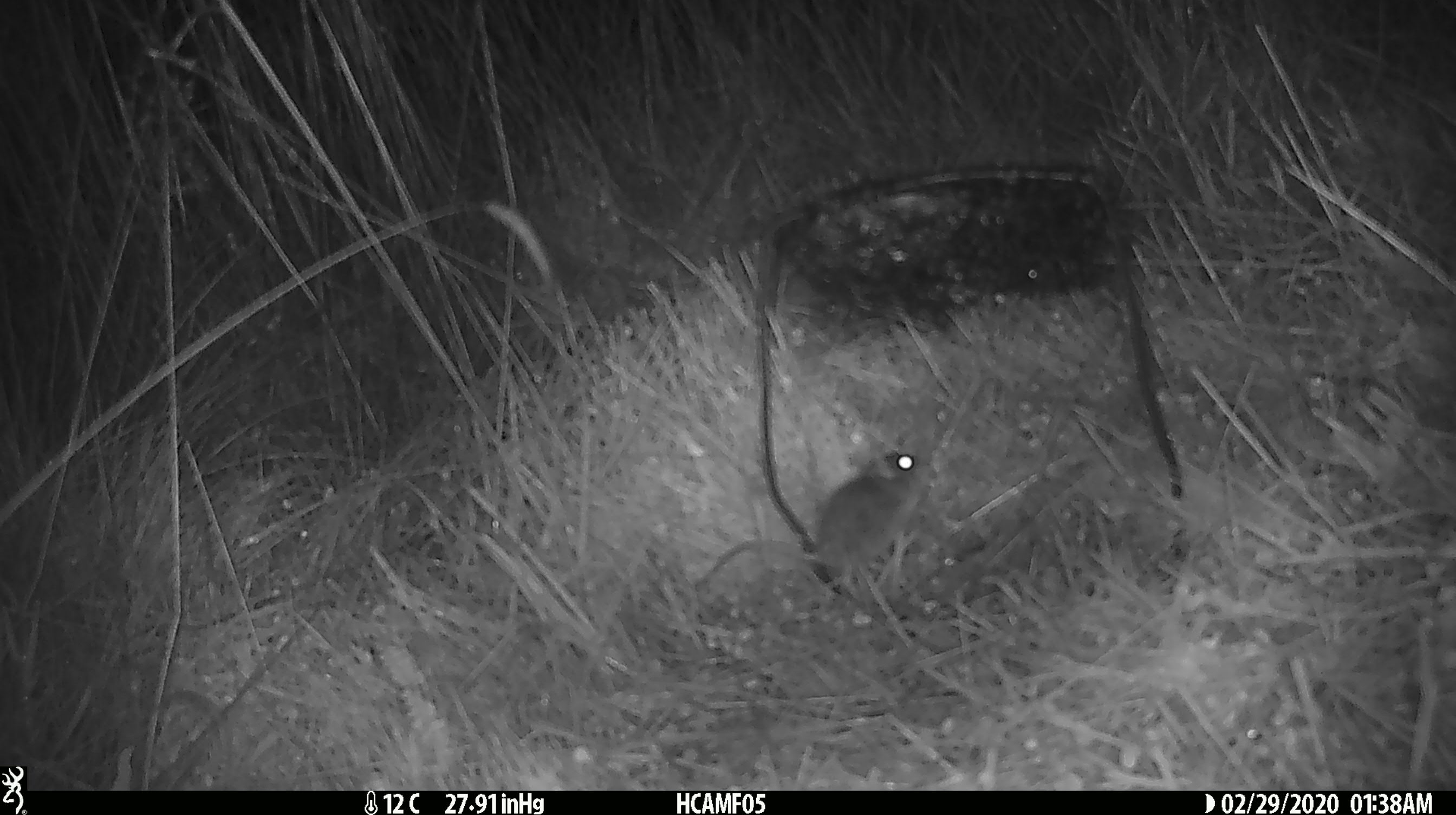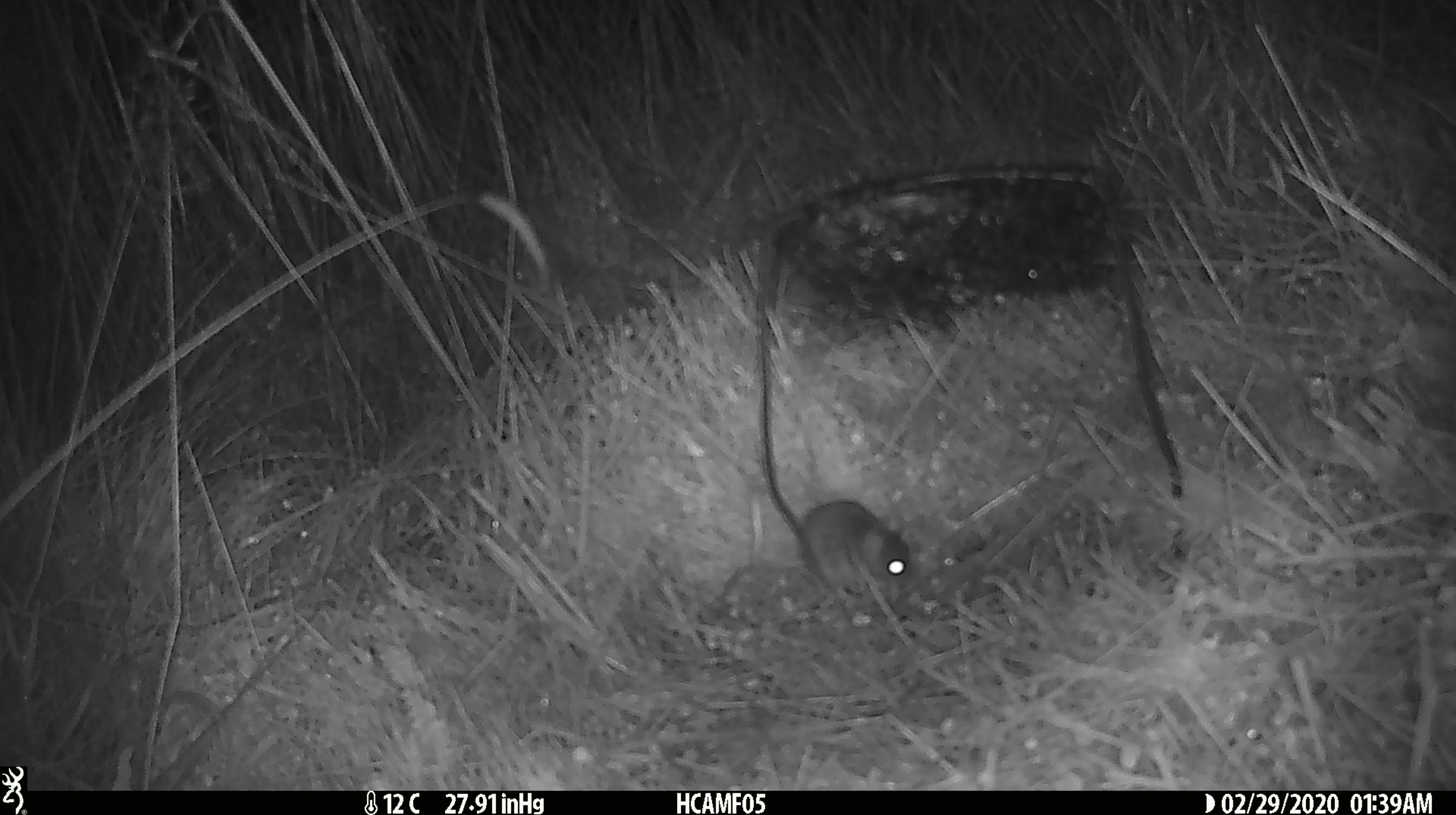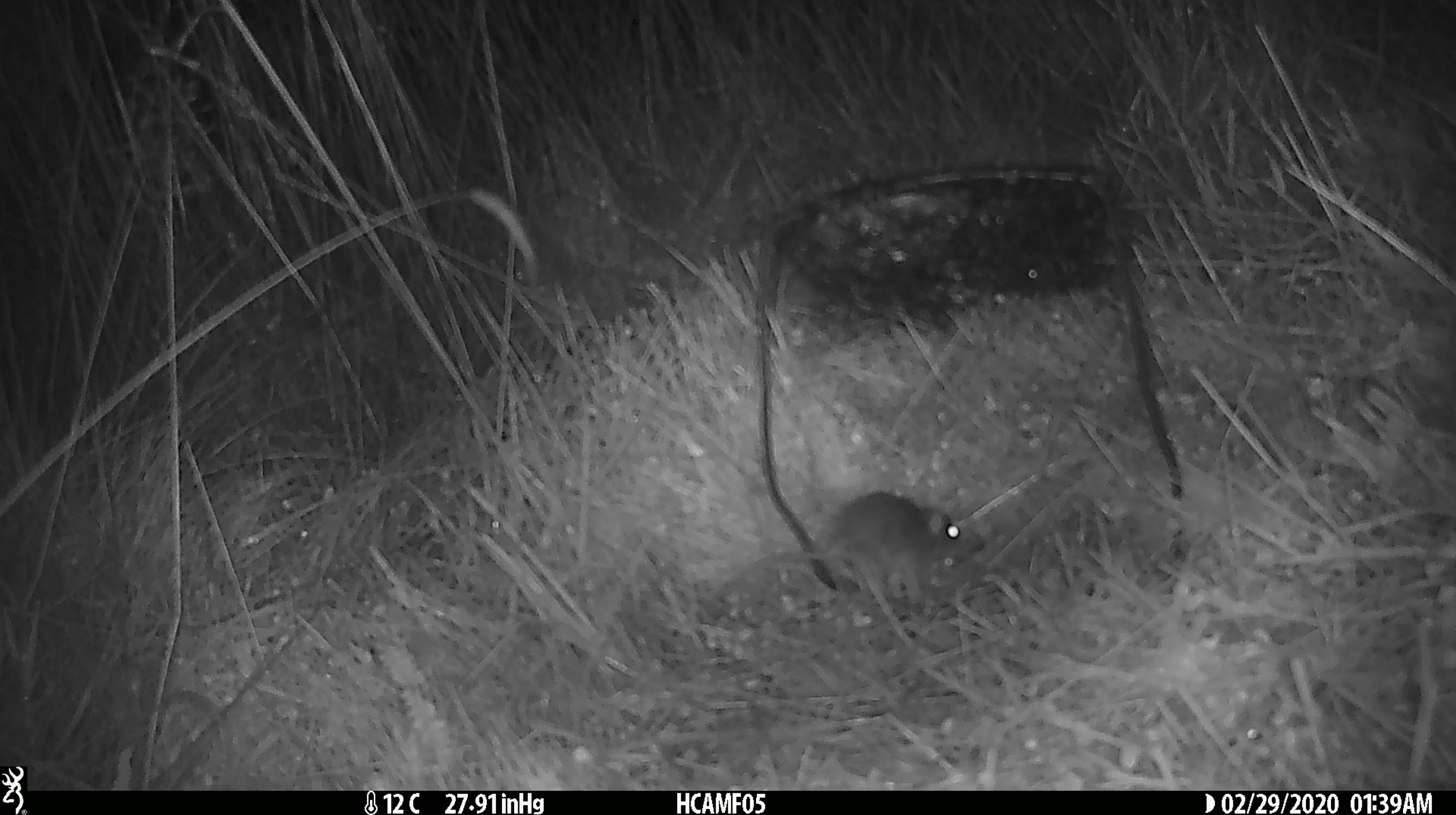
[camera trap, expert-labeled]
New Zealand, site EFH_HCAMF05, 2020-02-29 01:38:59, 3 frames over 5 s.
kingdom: Animalia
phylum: Chordata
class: Mammalia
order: Rodentia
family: Muridae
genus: Mus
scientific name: Mus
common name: mouse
Mouse (Mus).